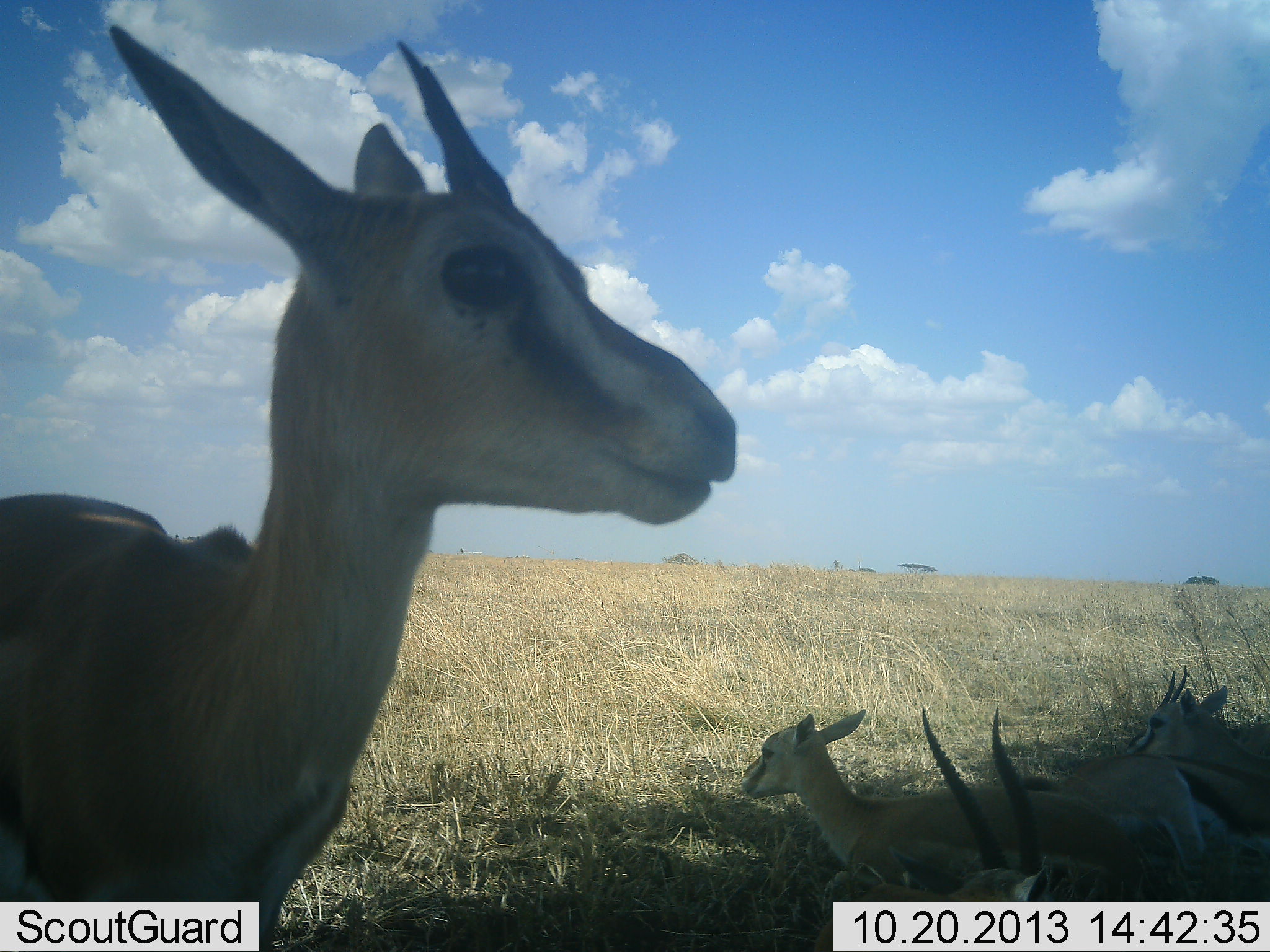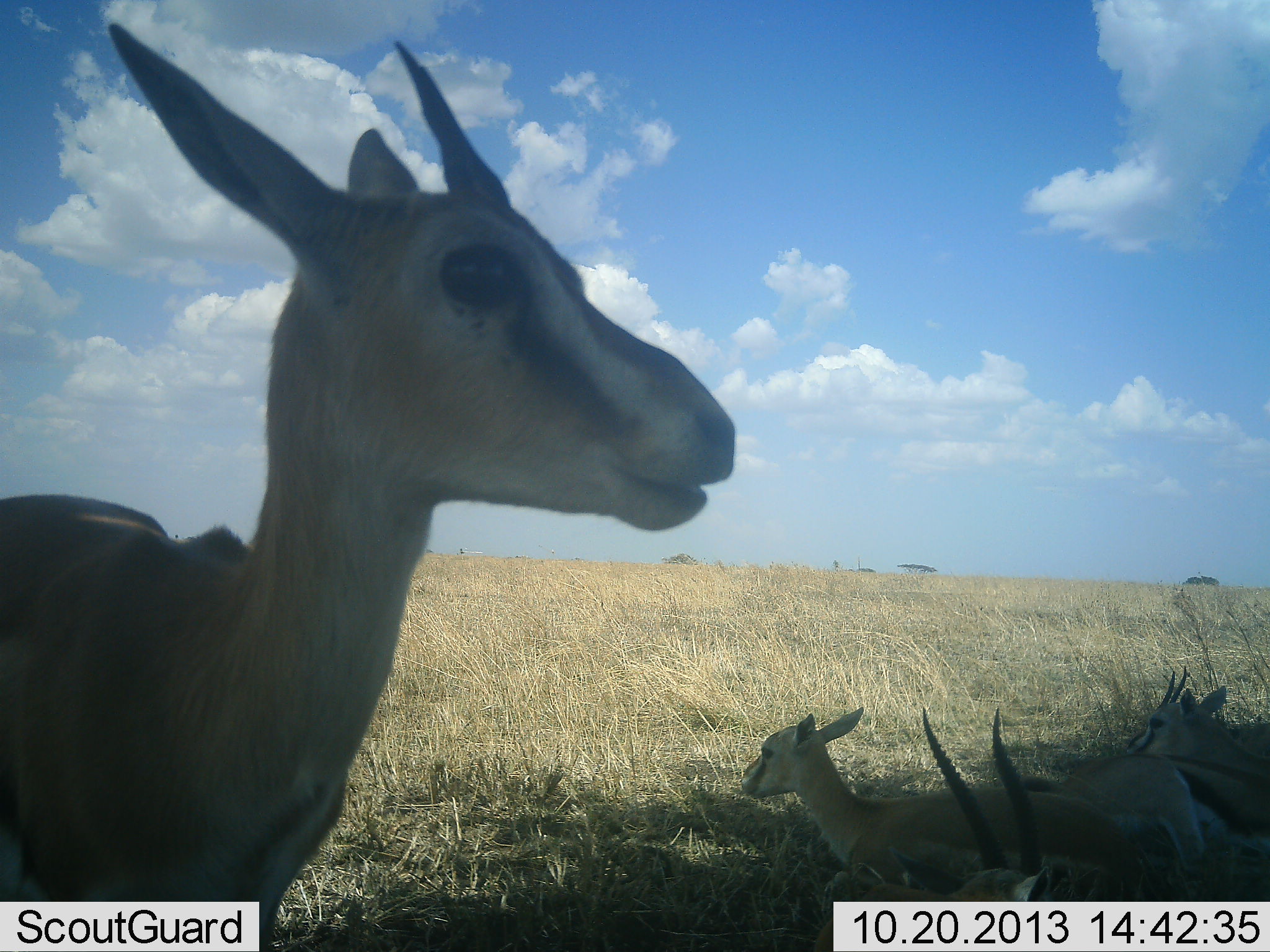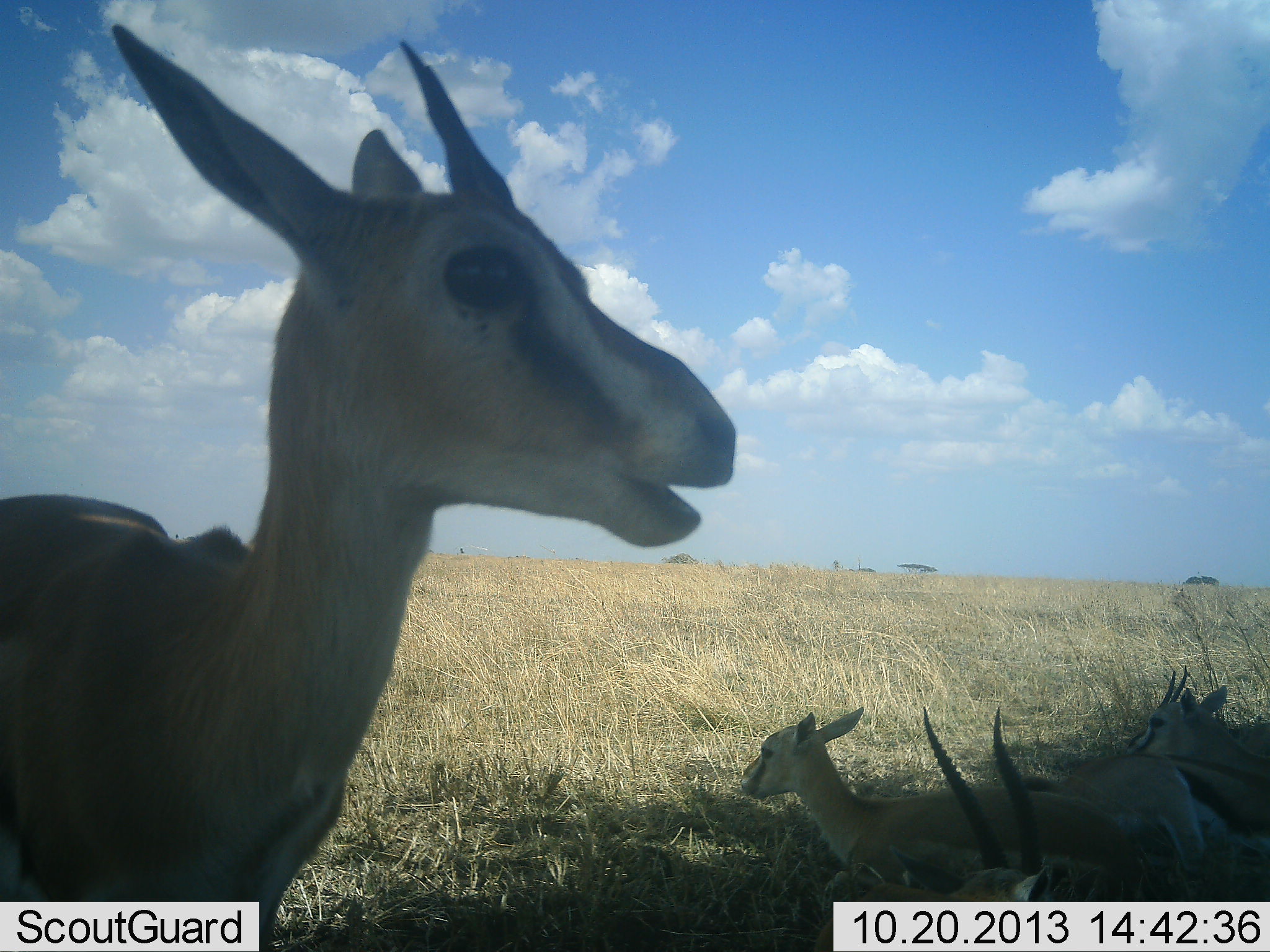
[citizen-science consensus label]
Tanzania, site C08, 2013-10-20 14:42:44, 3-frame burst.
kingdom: Animalia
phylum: Chordata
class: Mammalia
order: Artiodactyla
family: Bovidae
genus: Eudorcas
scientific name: Eudorcas thomsonii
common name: thomson's gazelle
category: gazellethomsons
Gazellethomsons (thomson's gazelle) (Eudorcas thomsonii), count 5. Behavior (volunteer vote fractions): standing 93%, resting 93%, moving 0%, interacting 0%. Young present (vote fraction): 7%. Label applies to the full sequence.